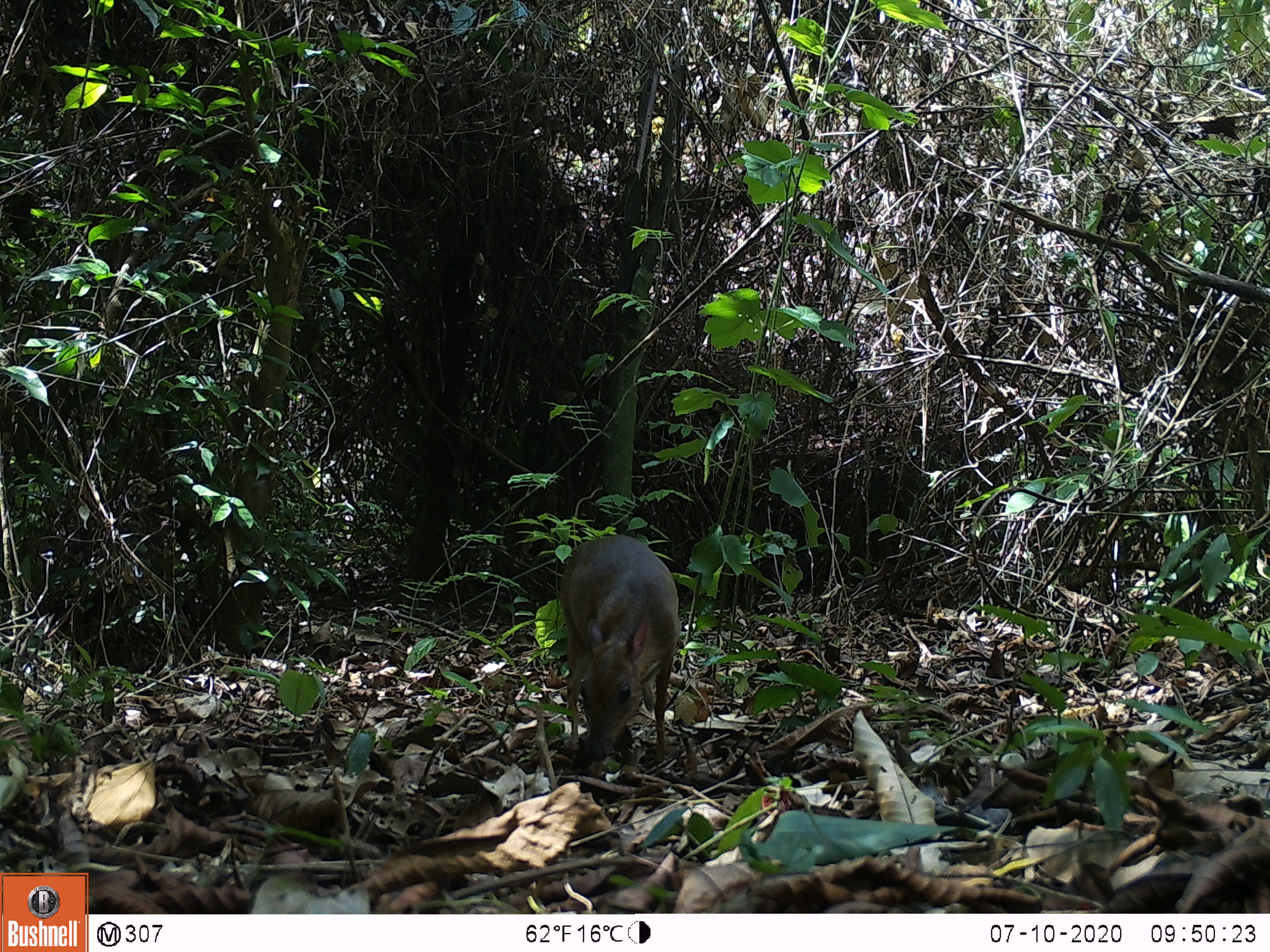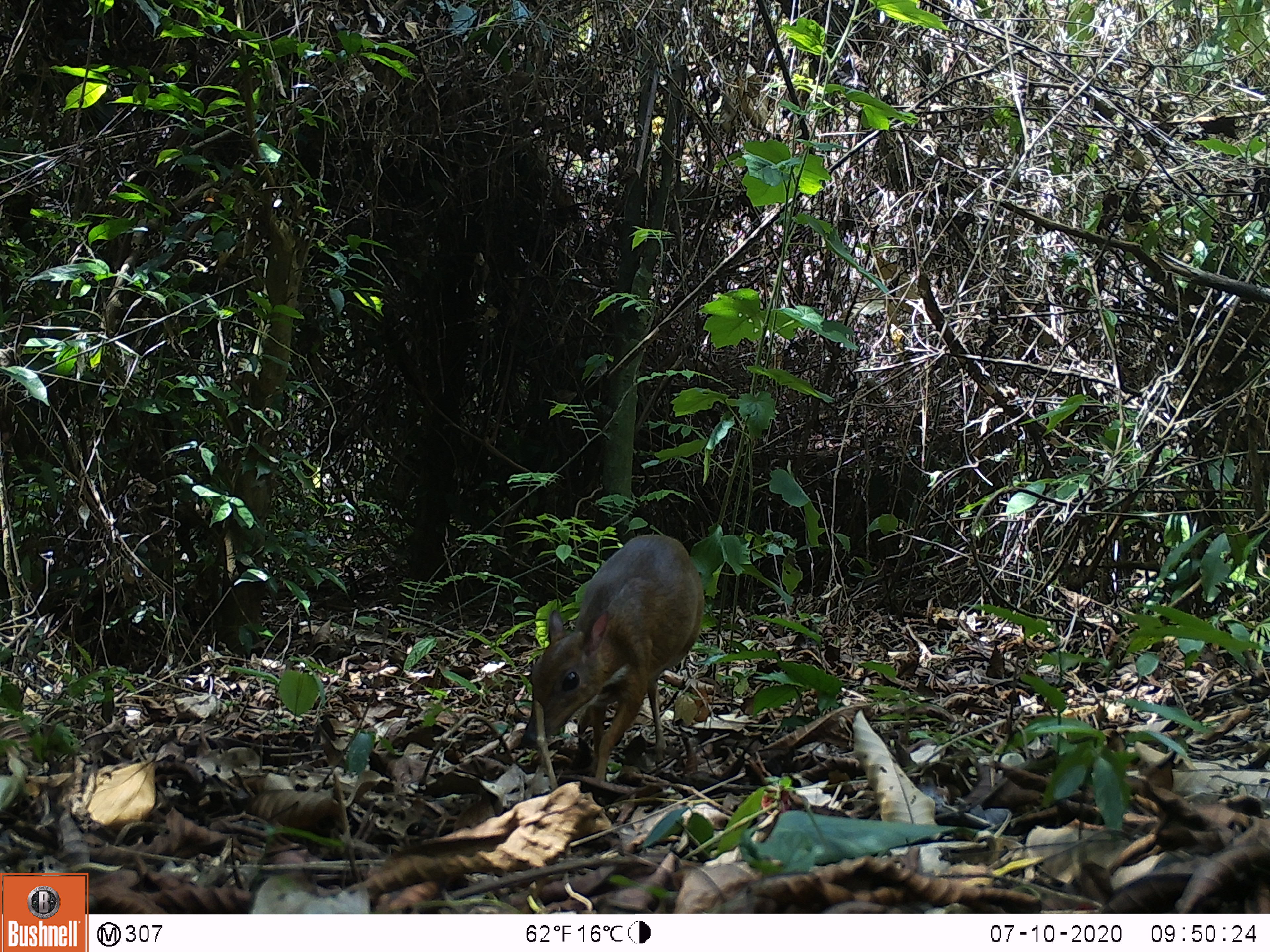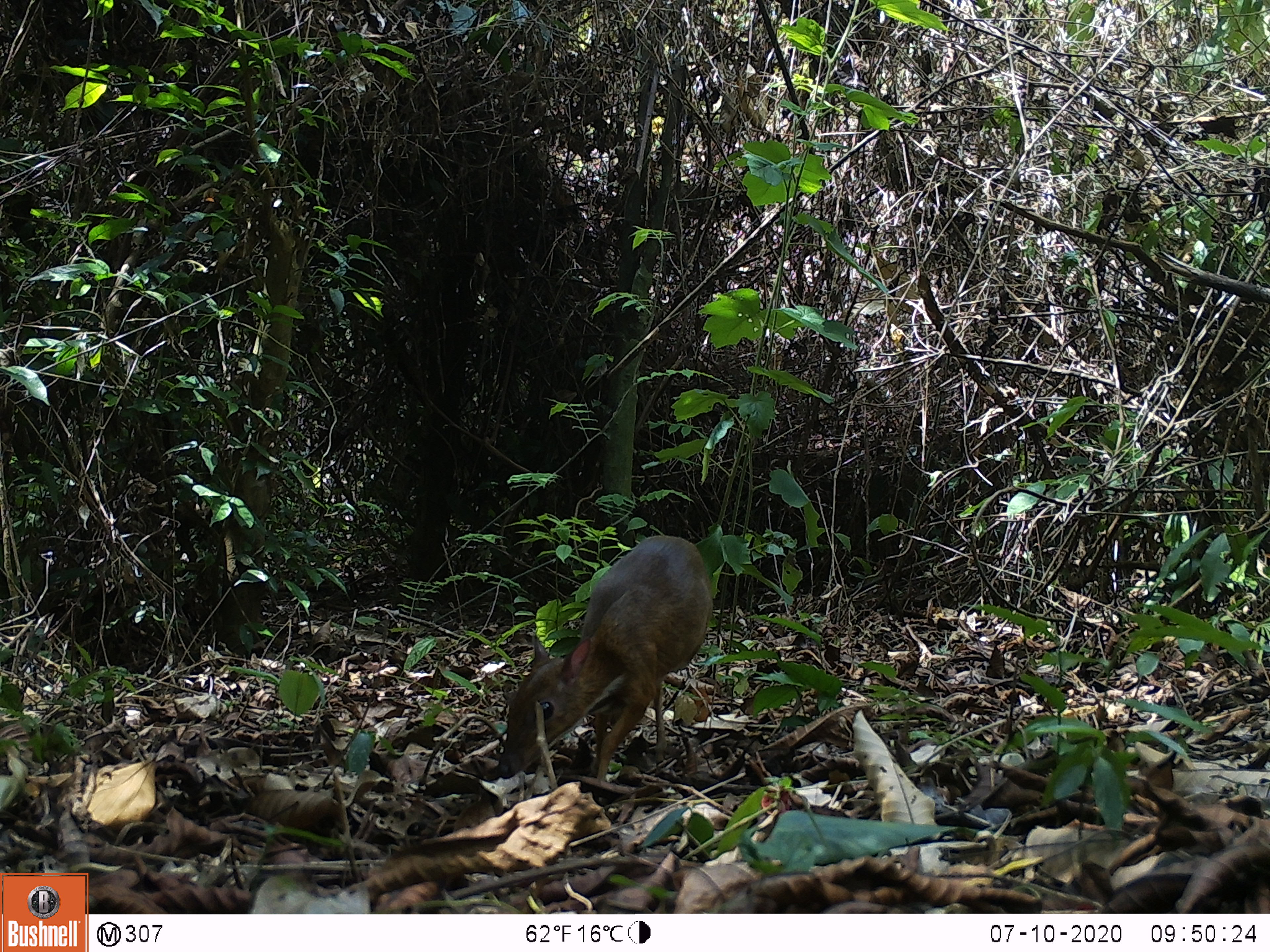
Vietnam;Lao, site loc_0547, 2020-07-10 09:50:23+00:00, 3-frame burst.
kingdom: Animalia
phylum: Chordata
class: Mammalia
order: Artiodactyla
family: Tragulidae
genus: Moschiola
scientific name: Moschiola meminna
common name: chevrotain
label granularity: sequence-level